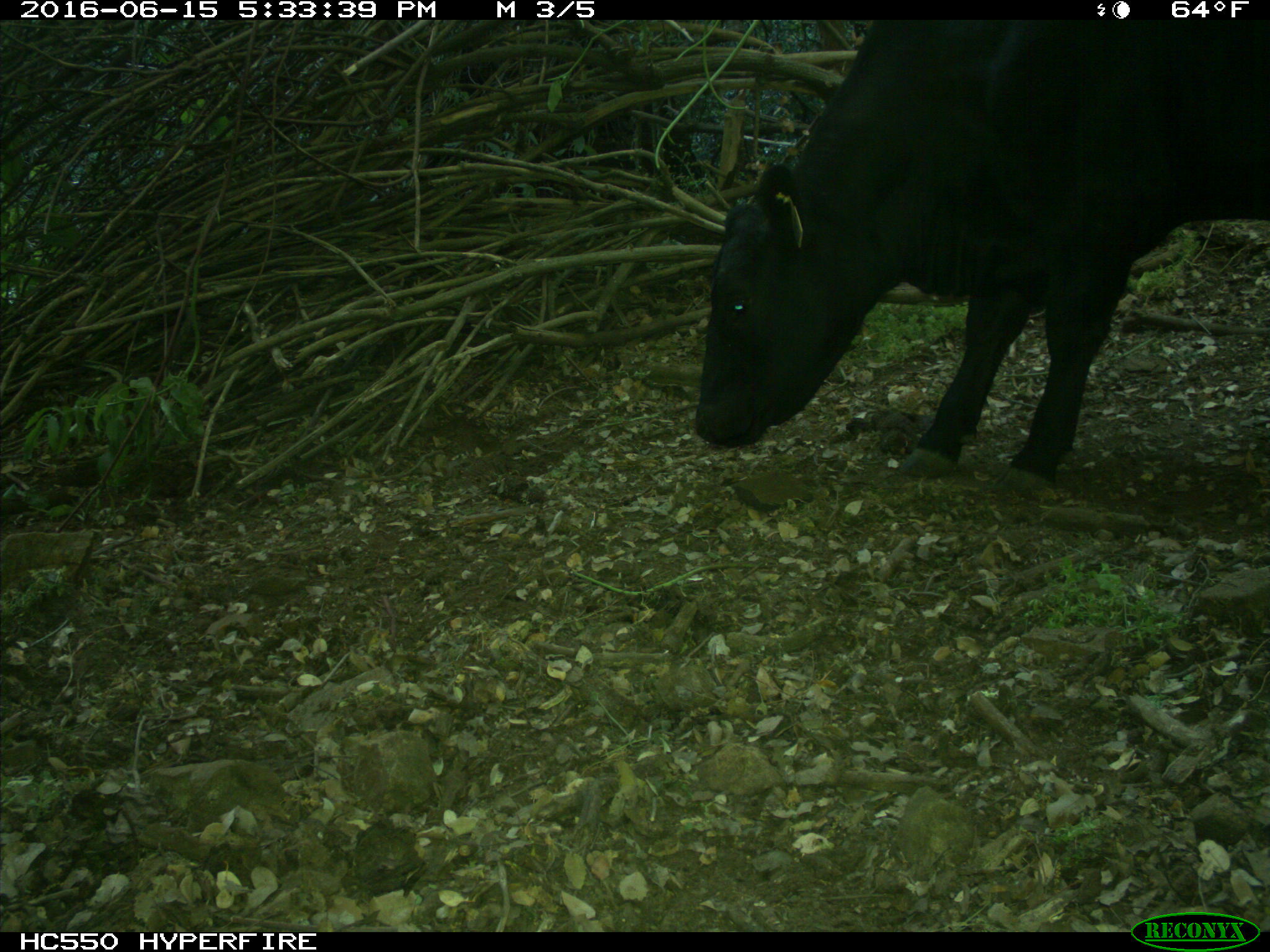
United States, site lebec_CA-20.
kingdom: Animalia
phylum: Chordata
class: Mammalia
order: Artiodactyla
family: Bovidae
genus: Bos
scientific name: Bos taurus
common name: domestic cow